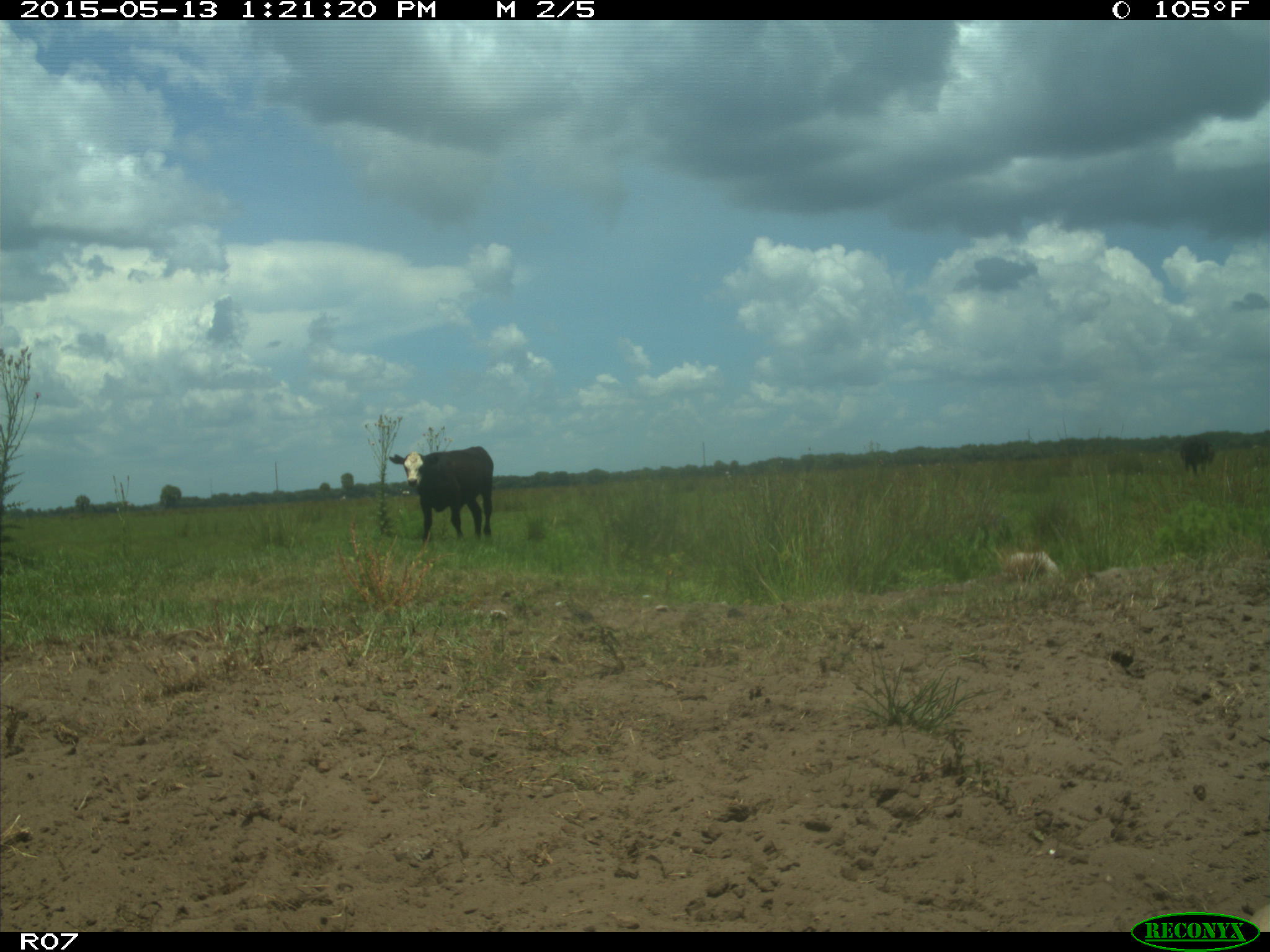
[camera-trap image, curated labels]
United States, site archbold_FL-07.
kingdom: Animalia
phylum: Chordata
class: Mammalia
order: Artiodactyla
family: Bovidae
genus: Bos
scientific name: Bos taurus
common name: domestic cow